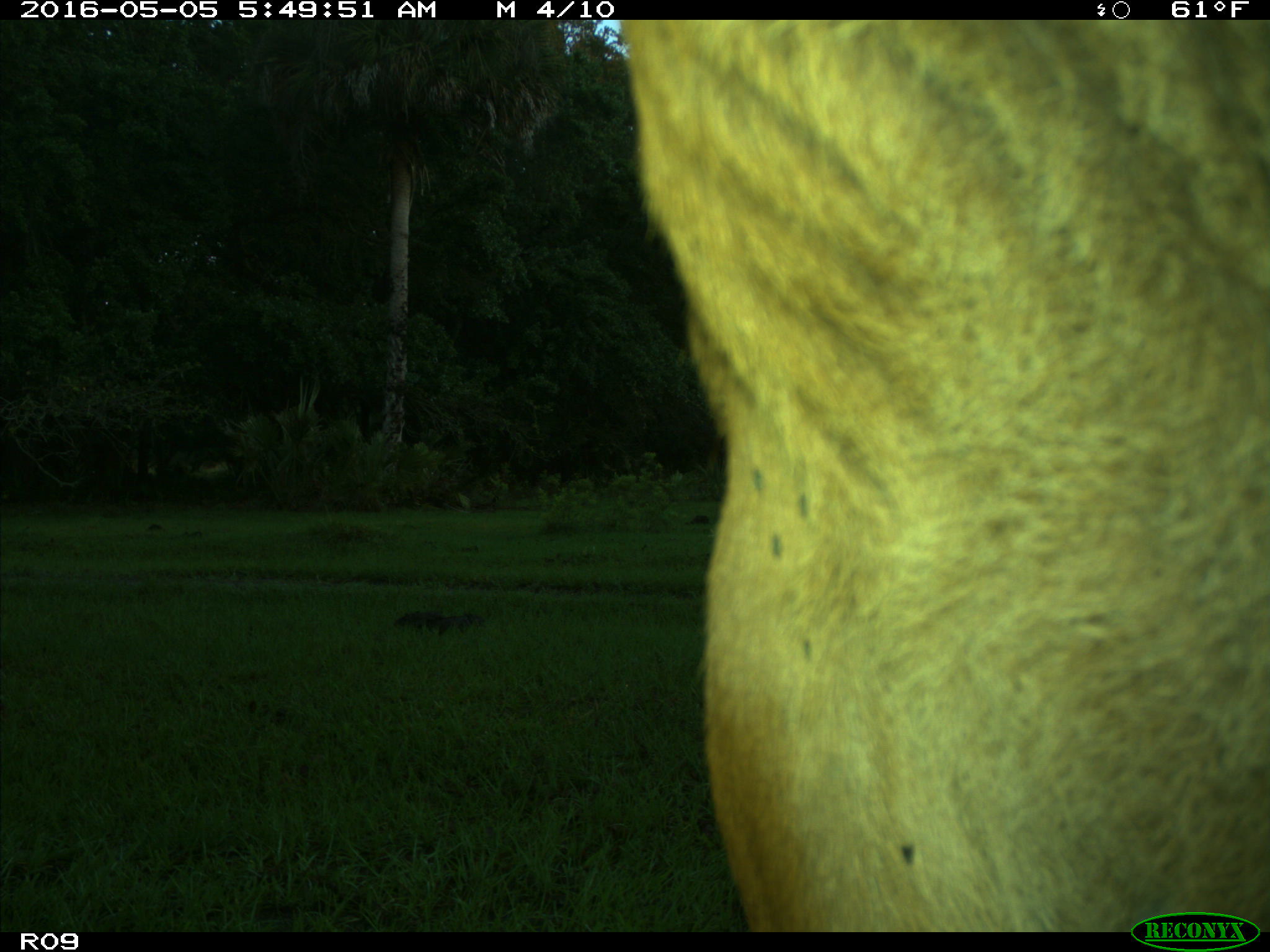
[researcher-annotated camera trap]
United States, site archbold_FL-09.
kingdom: Animalia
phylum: Chordata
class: Mammalia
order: Artiodactyla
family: Bovidae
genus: Bos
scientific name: Bos taurus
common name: domestic cow